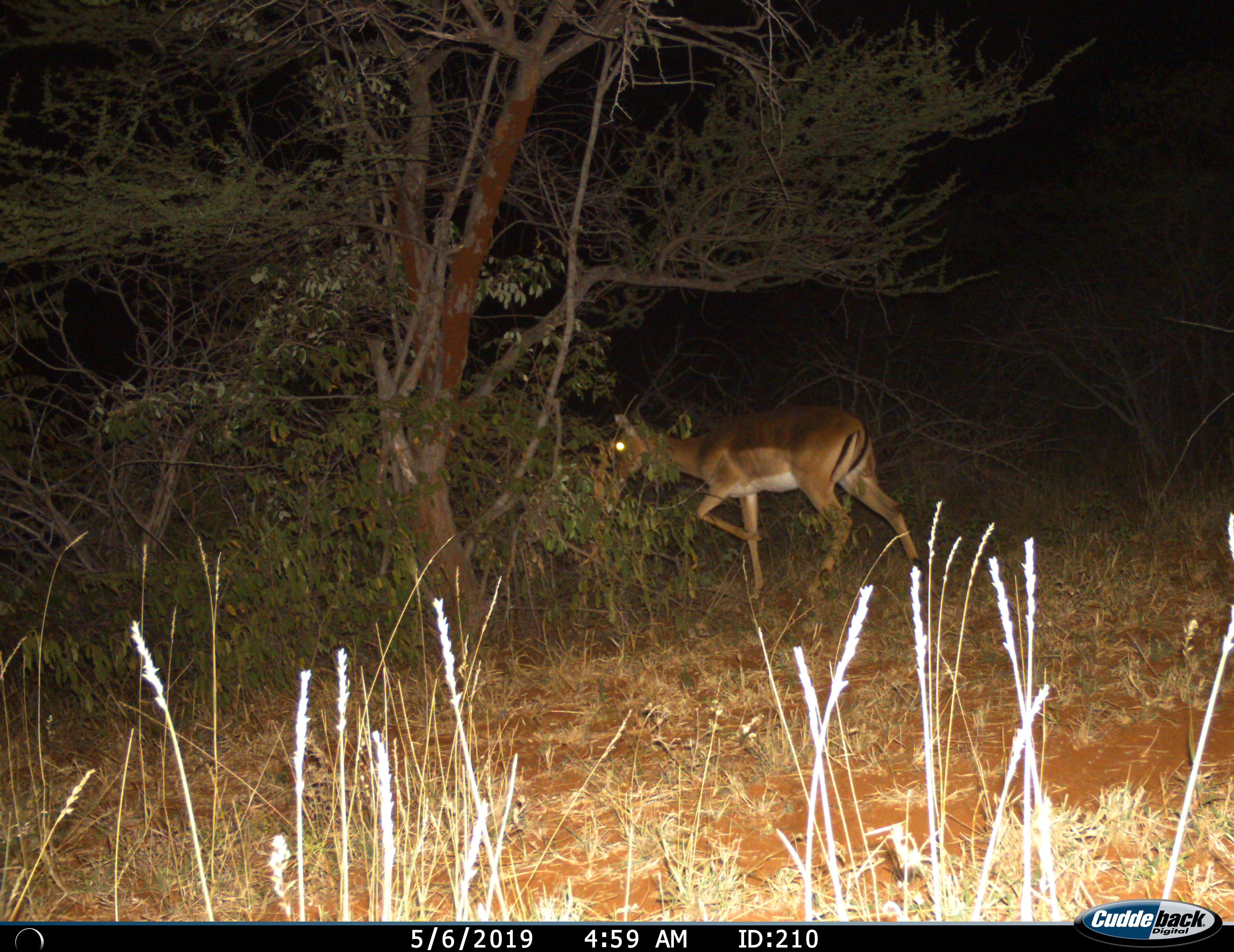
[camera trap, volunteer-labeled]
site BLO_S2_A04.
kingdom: Animalia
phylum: Chordata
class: Mammalia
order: Artiodactyla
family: Bovidae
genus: Aepyceros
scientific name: Aepyceros melampus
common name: impala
Impala (Aepyceros melampus), count 1. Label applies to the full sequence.